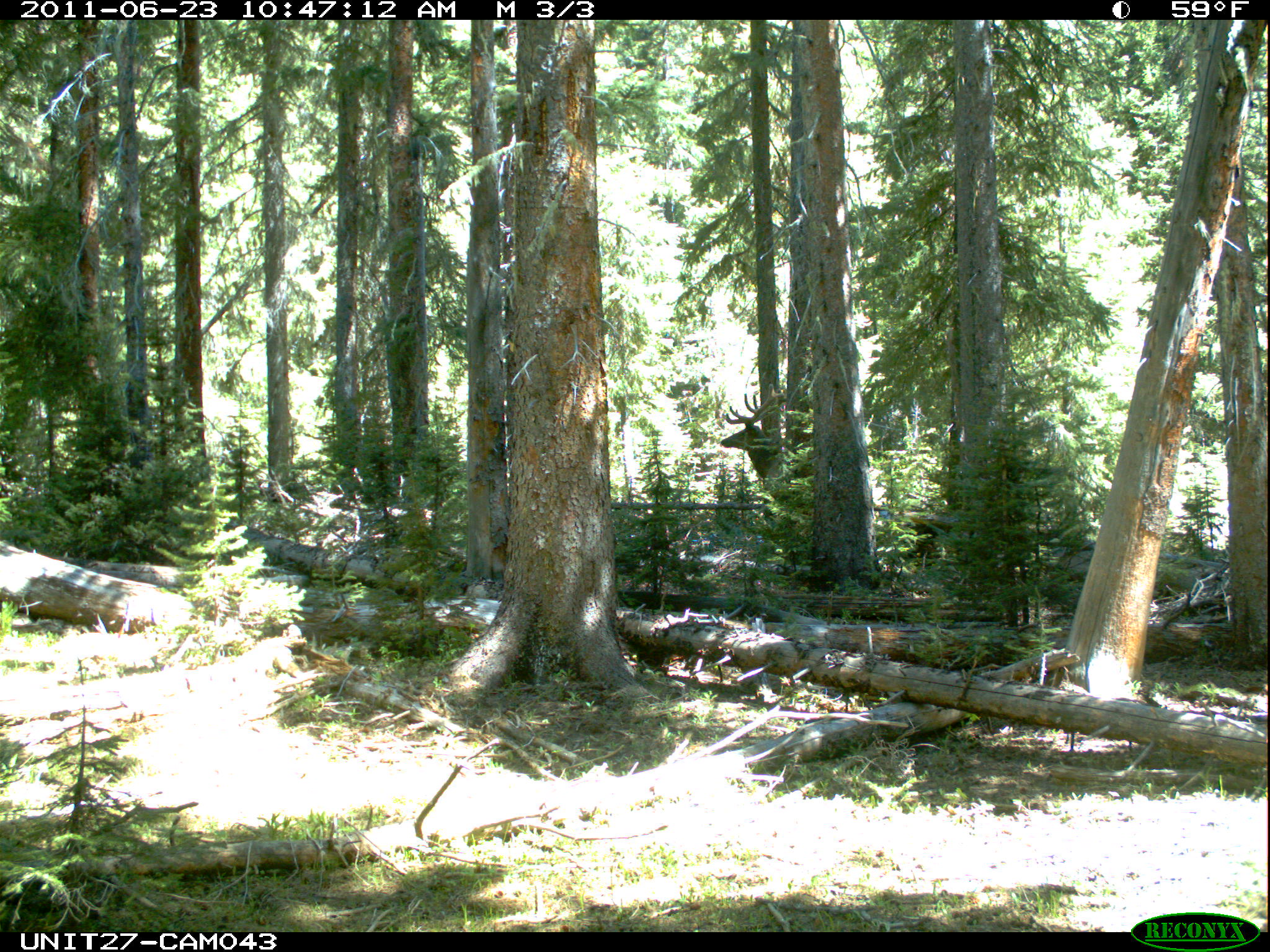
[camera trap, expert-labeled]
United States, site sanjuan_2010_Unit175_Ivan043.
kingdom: Animalia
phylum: Chordata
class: Mammalia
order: Artiodactyla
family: Cervidae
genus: Cervus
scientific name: Cervus elaphus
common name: red deer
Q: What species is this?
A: Cervus elaphus (red deer).